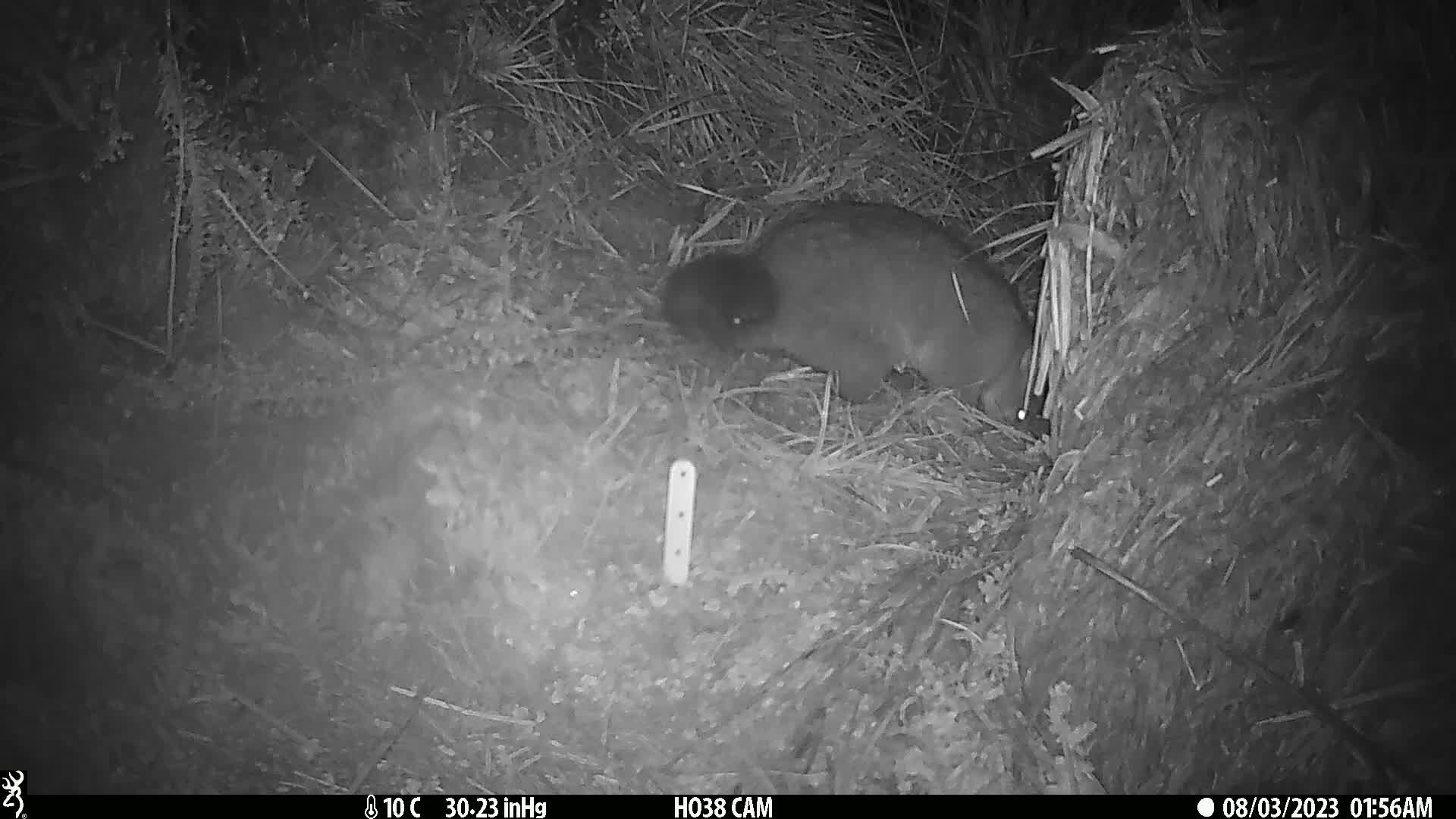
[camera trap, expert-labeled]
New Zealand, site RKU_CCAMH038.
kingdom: Animalia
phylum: Chordata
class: Mammalia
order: Diprotodontia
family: Phalangeridae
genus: Trichosurus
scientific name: Trichosurus vulpecula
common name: common brushtail possum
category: possum